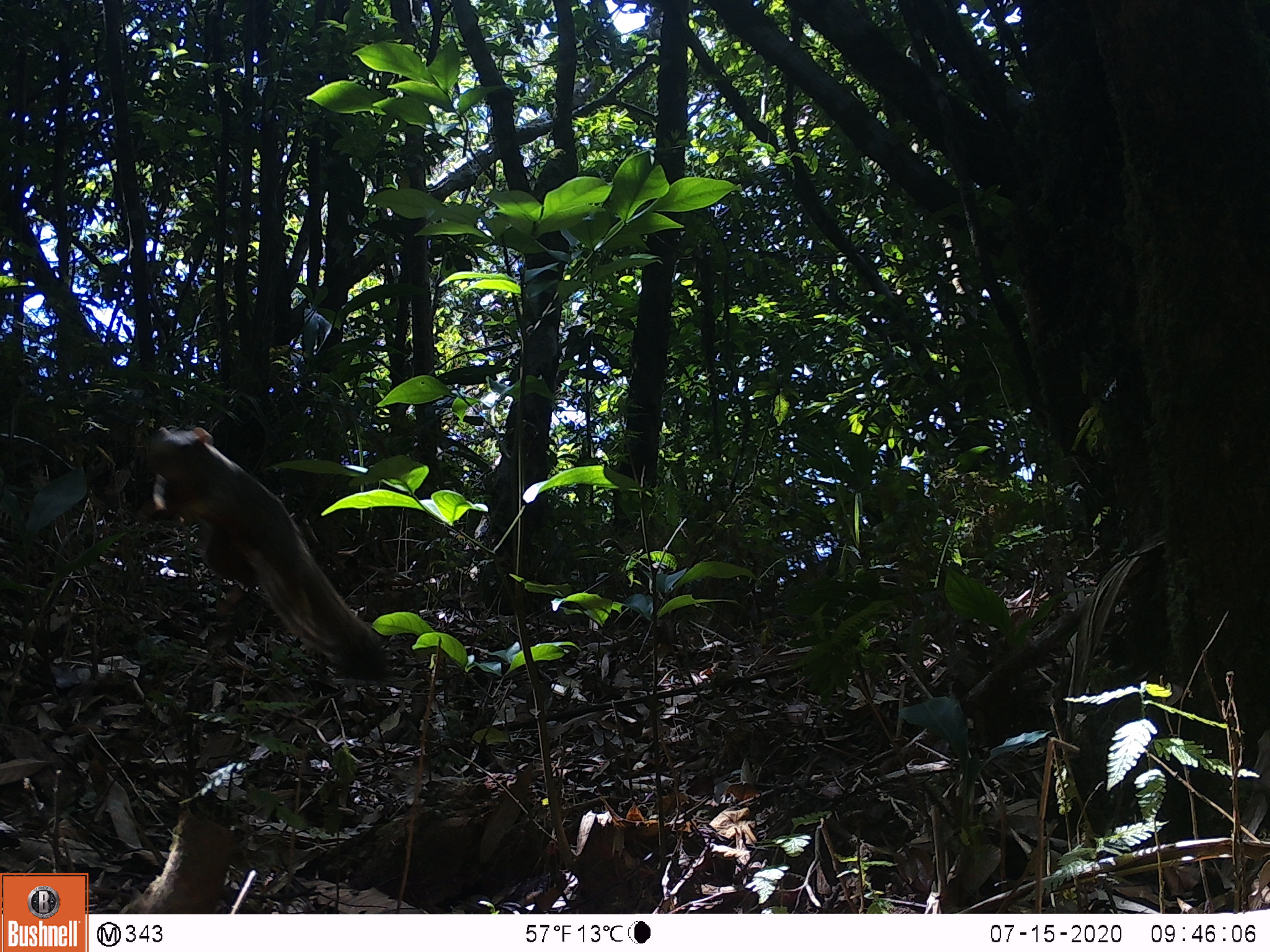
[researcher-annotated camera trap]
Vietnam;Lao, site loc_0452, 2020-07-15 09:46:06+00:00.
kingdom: Animalia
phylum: Chordata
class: Mammalia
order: Rodentia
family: Sciuridae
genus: Callosciurus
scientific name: Callosciurus erythraeus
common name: pallas's squirrel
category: pallass squirrel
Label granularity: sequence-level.